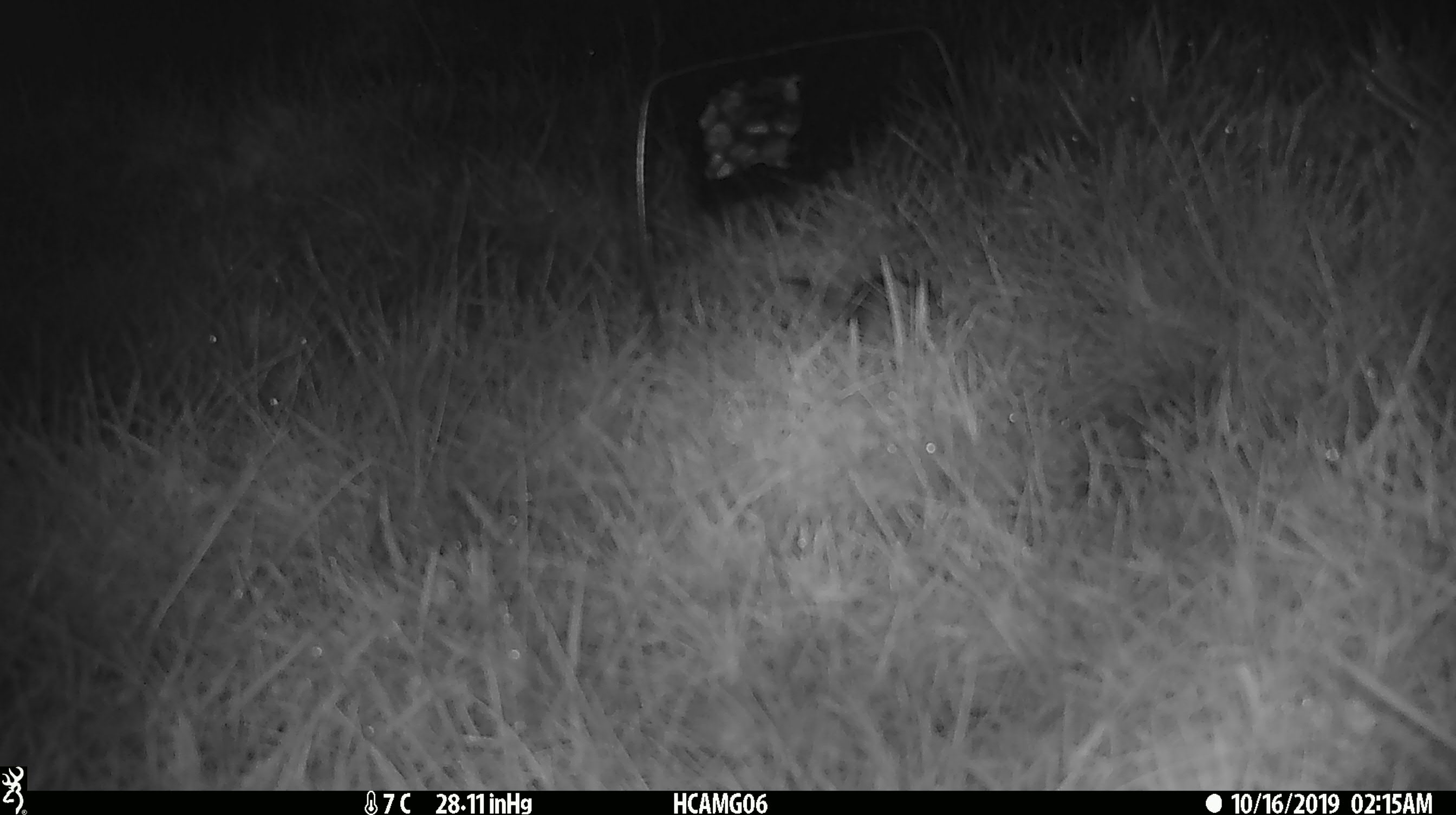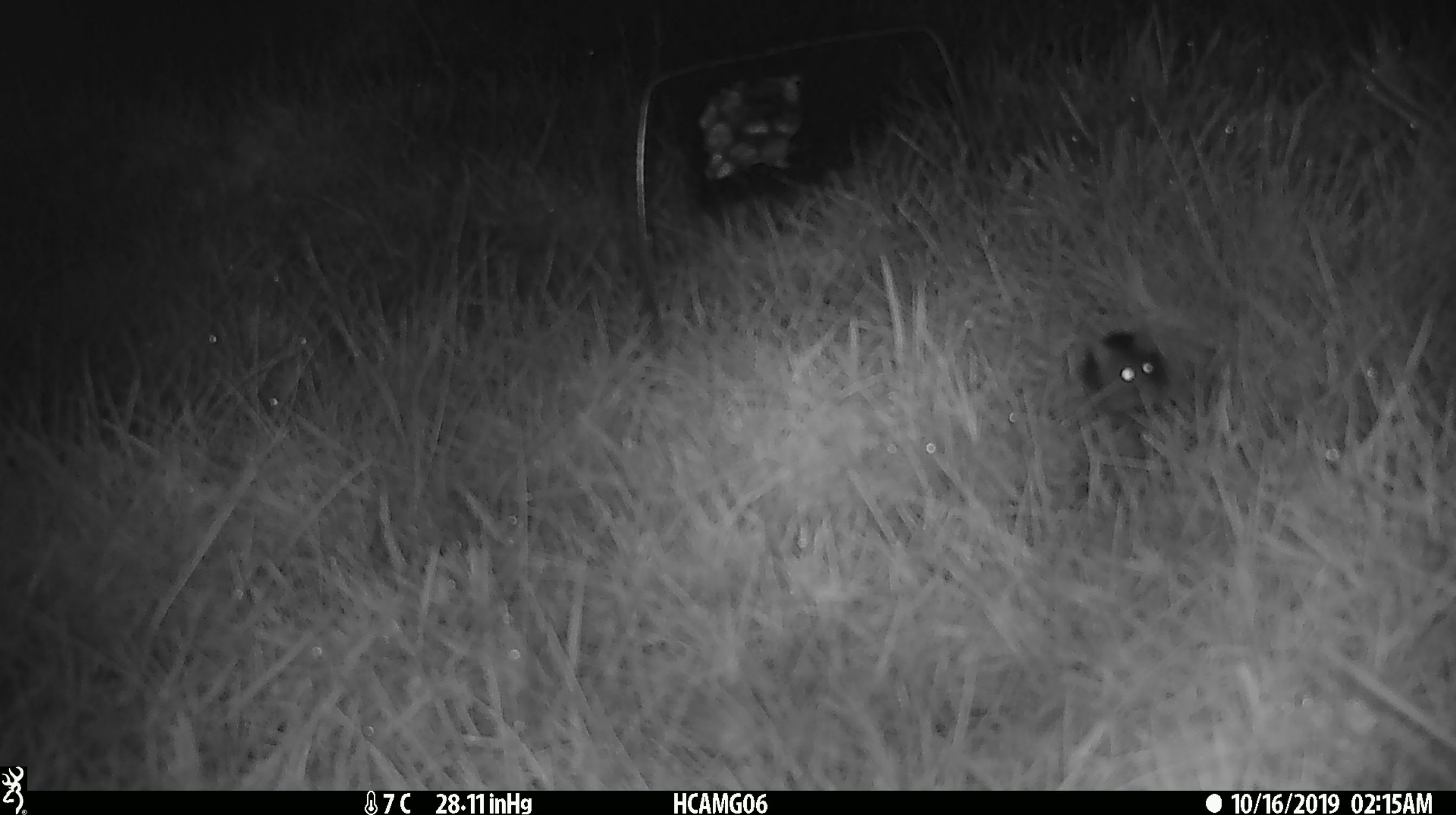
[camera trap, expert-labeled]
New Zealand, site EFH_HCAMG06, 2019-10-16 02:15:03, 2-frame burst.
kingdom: Animalia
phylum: Chordata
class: Mammalia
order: Rodentia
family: Muridae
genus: Mus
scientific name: Mus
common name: mouse